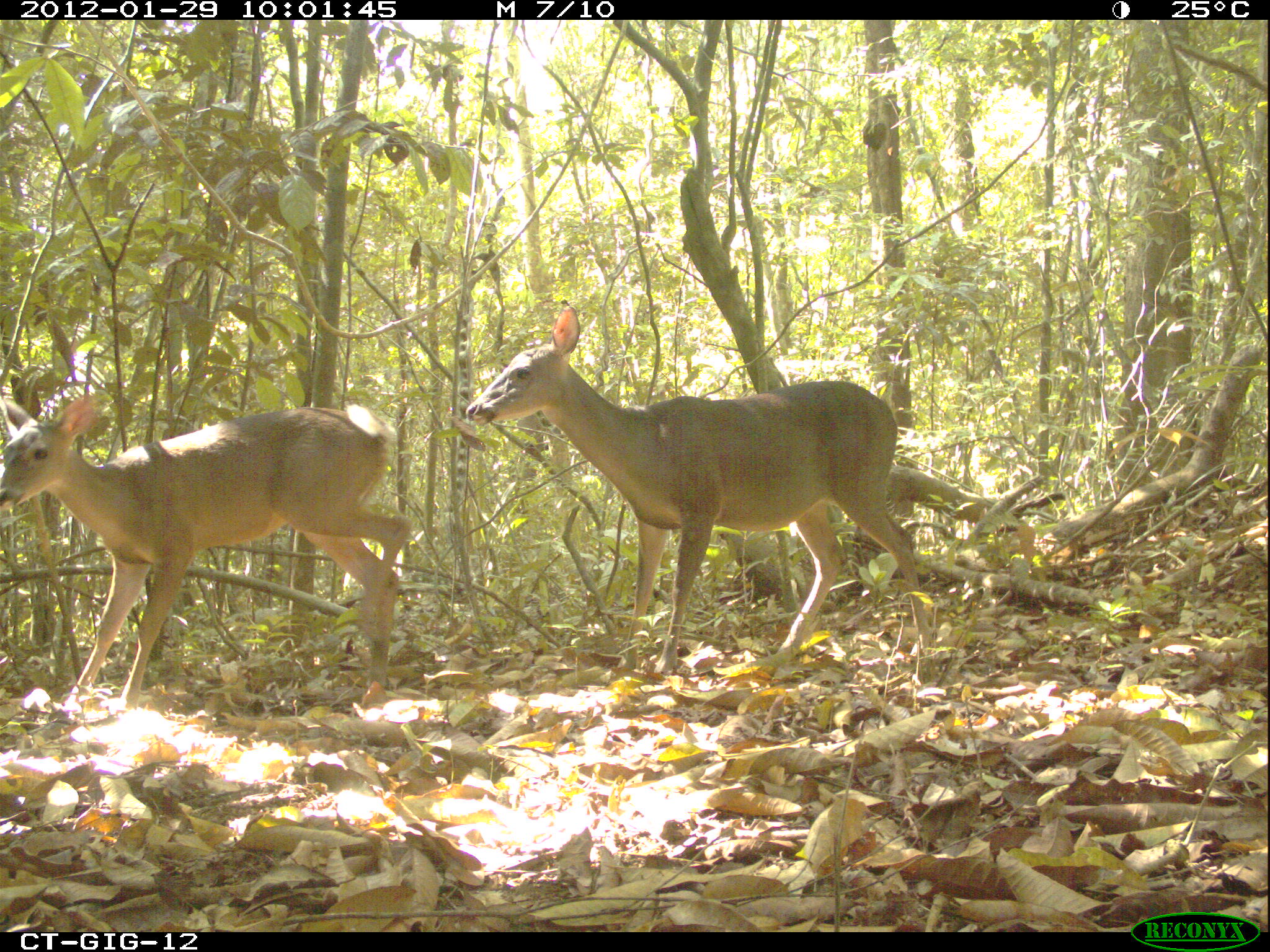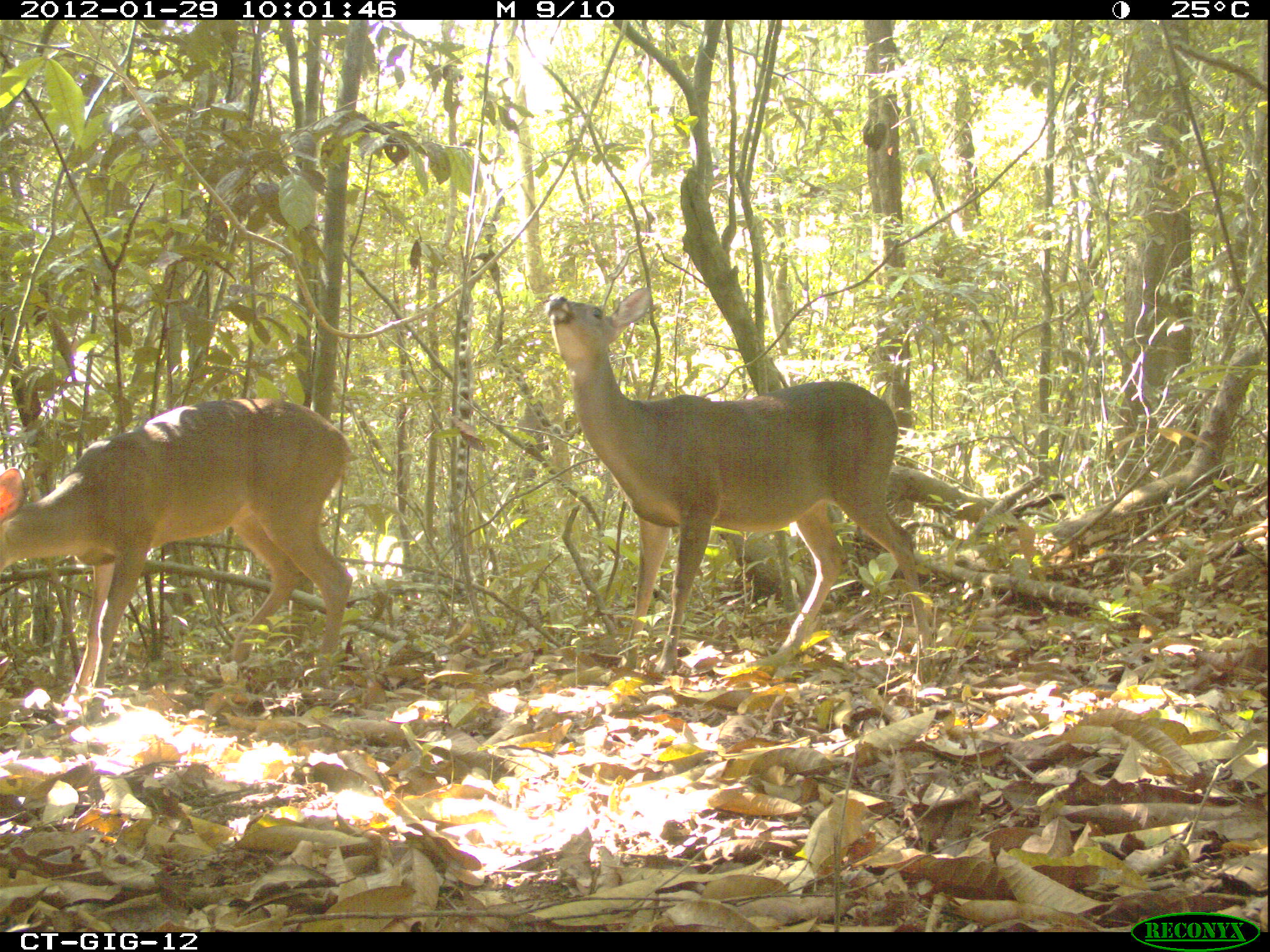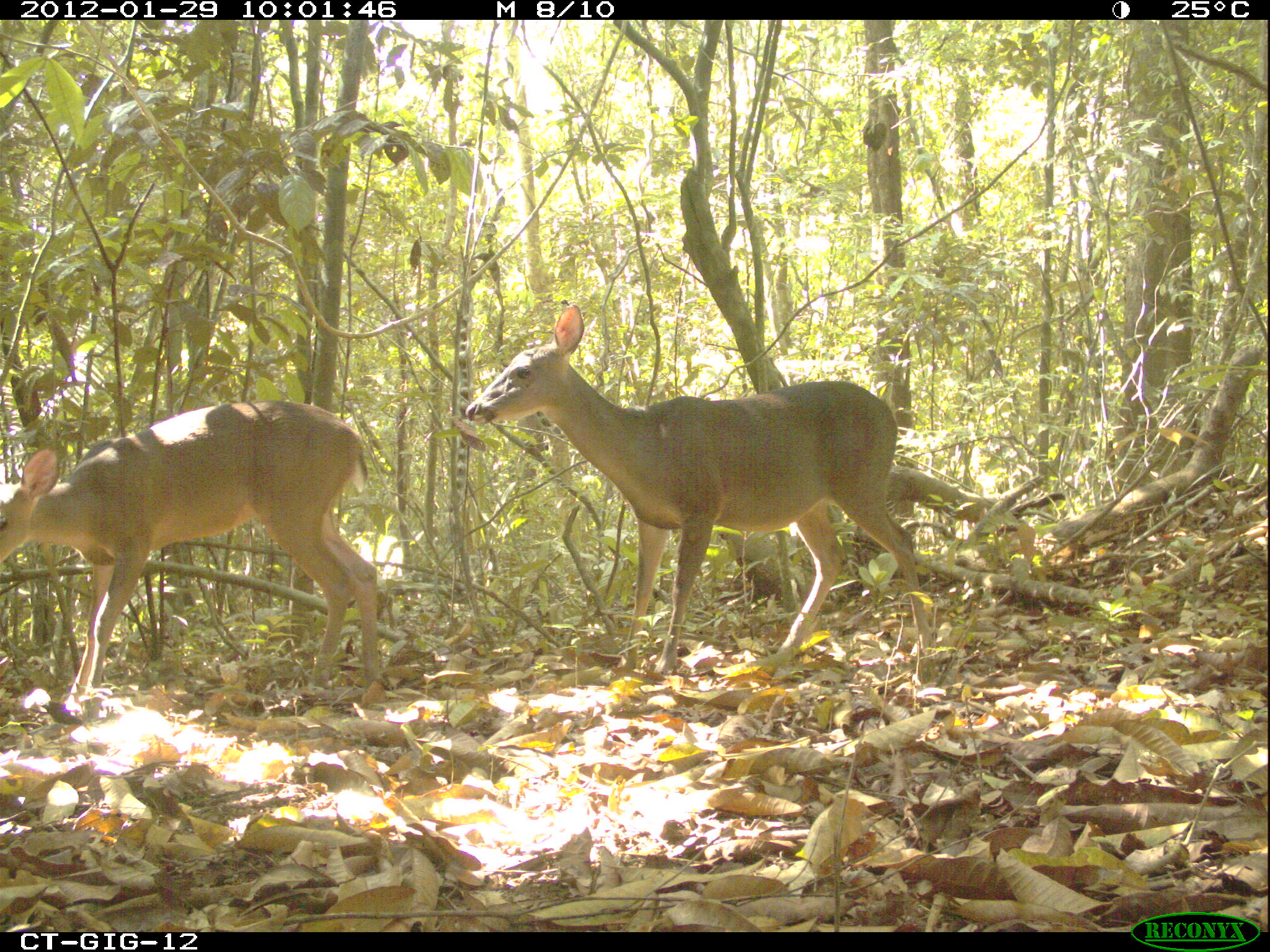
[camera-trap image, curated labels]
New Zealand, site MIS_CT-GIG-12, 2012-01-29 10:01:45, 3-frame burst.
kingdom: Animalia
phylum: Chordata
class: Mammalia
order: Artiodactyla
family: Cervidae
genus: Odocoileus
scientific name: Odocoileus virginianus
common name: white-tailed deer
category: white tailed deer